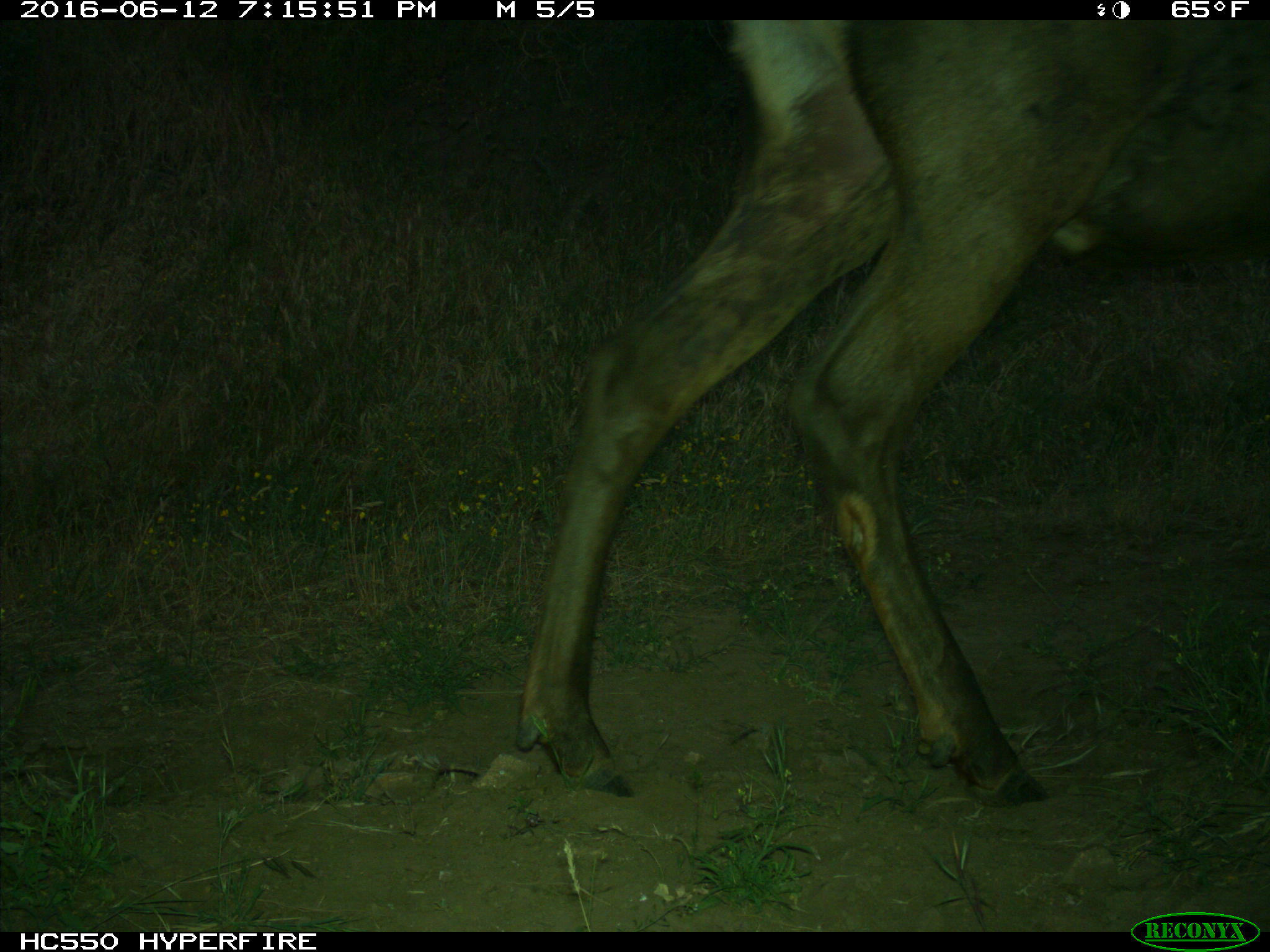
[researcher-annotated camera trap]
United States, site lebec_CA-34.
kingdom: Animalia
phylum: Chordata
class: Mammalia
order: Artiodactyla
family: Cervidae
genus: Cervus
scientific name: Cervus canadensis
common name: elk